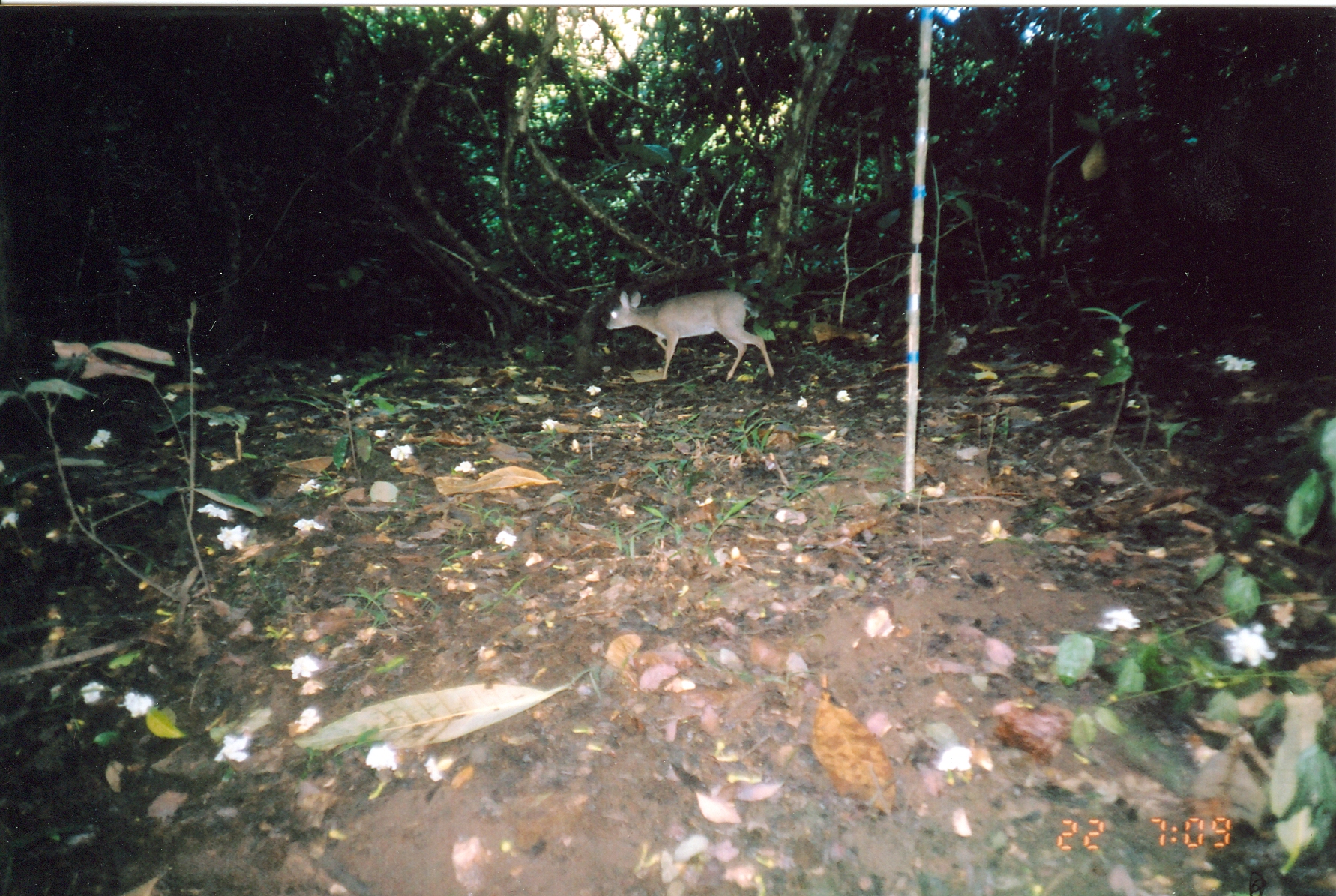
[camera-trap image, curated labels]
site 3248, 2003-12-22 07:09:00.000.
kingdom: Animalia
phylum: Chordata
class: Mammalia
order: Artiodactyla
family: Bovidae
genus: Nesotragus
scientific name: Nesotragus moschatus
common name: suni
Nesotragus moschatus (suni), count 1.